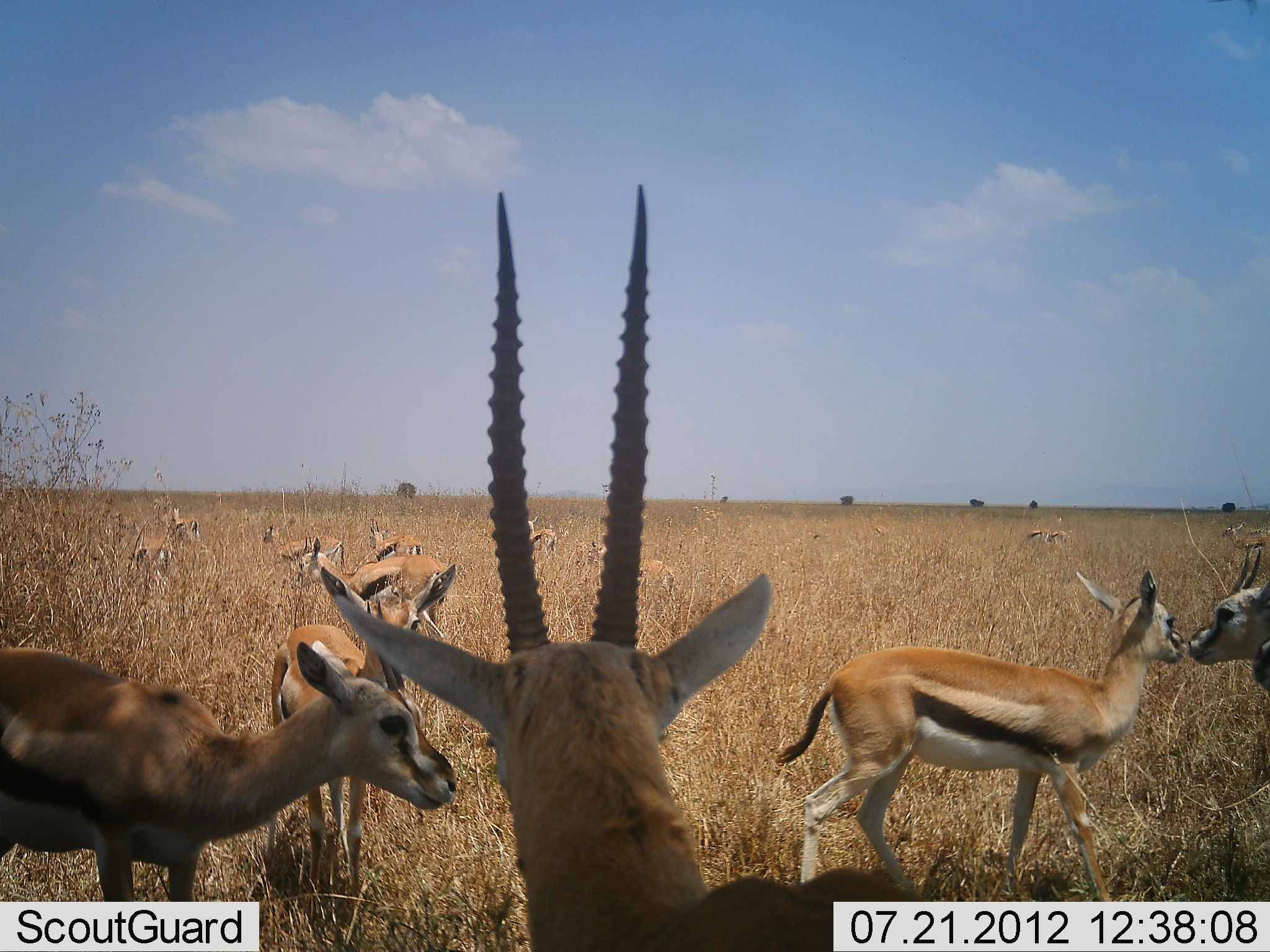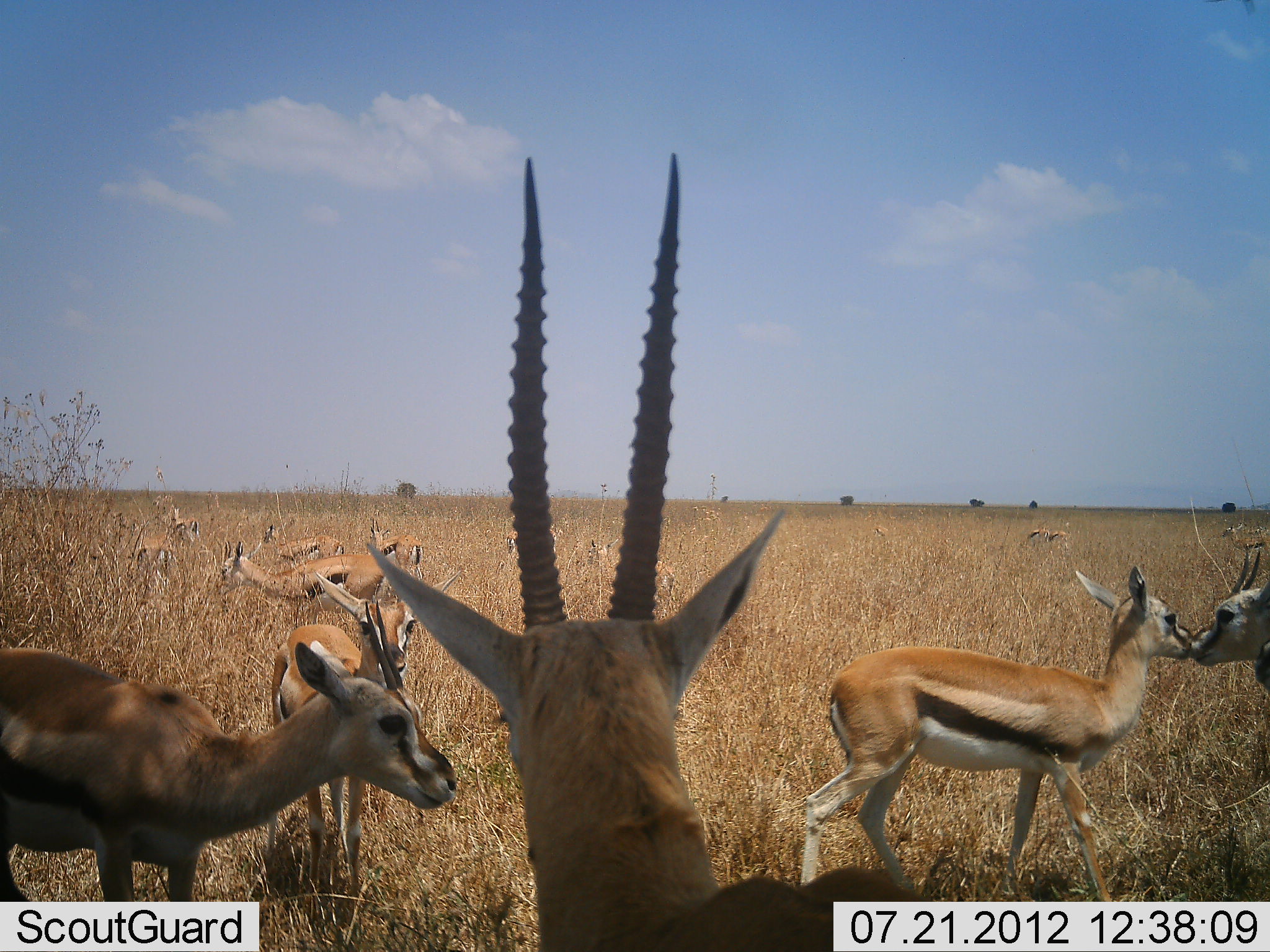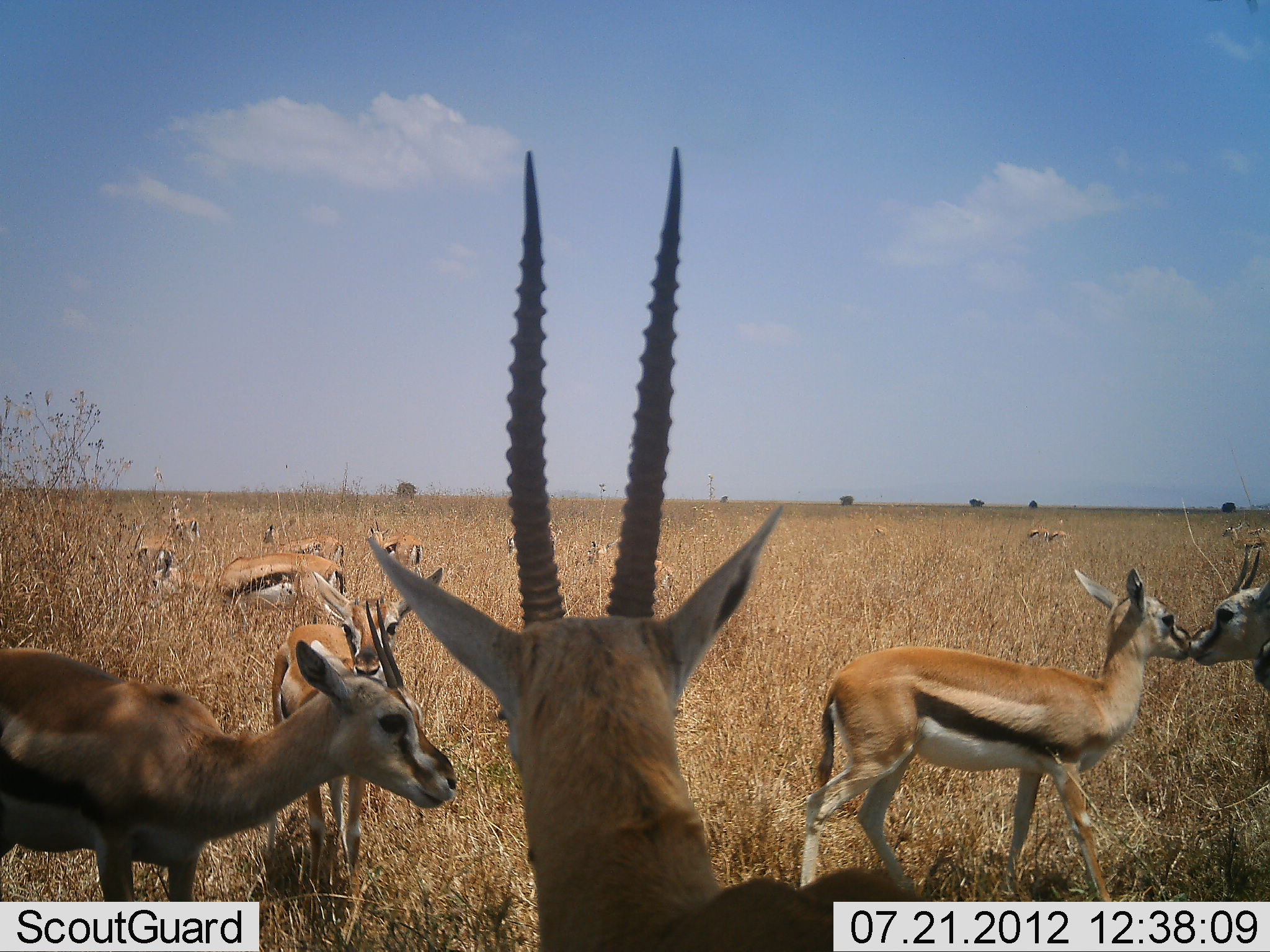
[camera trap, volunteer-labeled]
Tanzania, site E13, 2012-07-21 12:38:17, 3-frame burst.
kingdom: Animalia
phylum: Chordata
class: Mammalia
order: Artiodactyla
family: Bovidae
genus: Eudorcas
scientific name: Eudorcas thomsonii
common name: thomson's gazelle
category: gazellethomsons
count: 11-50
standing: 90%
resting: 30%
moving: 40%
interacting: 70%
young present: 40%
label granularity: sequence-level